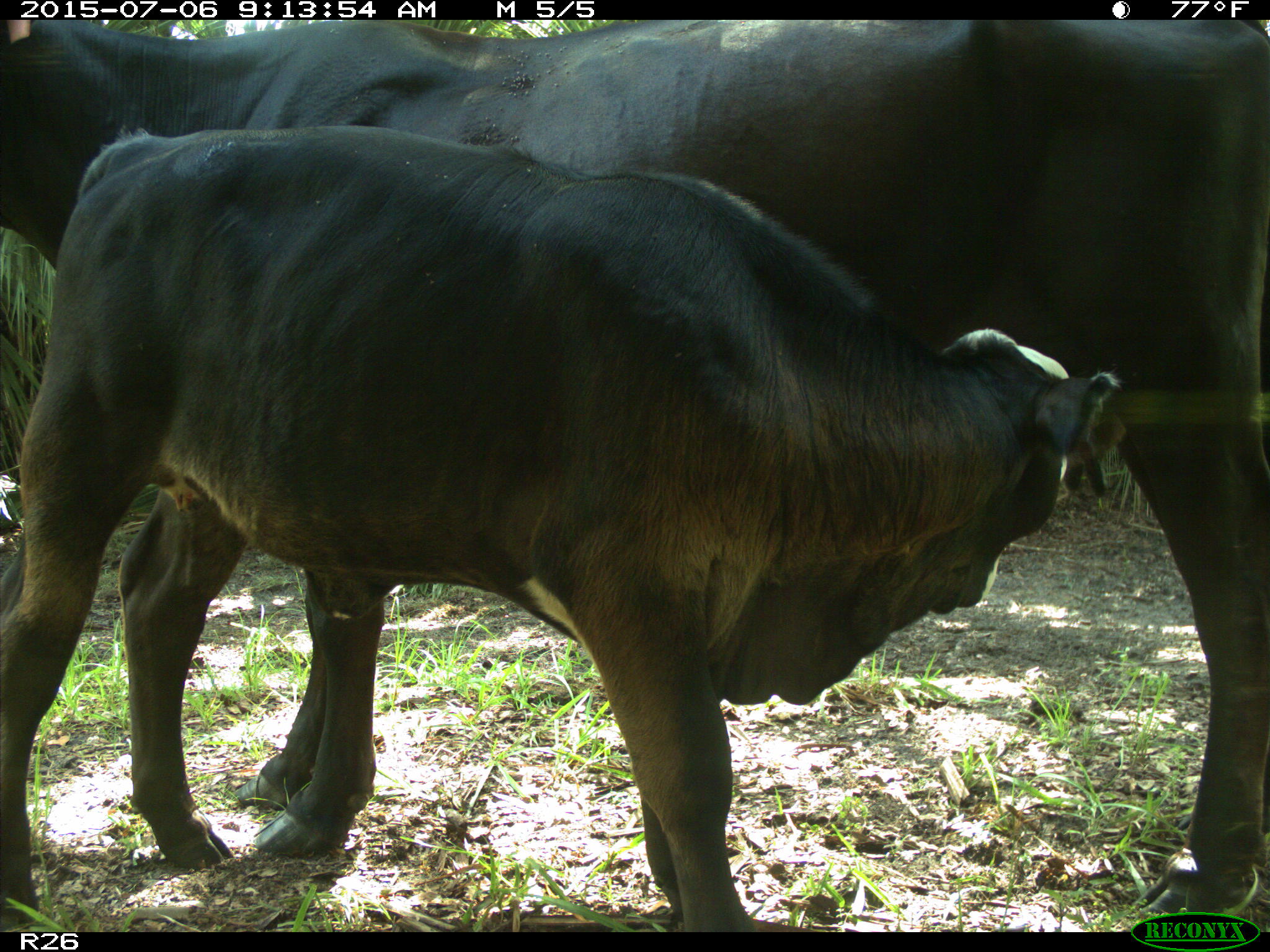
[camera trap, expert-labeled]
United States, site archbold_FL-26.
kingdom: Animalia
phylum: Chordata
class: Mammalia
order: Artiodactyla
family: Bovidae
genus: Bos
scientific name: Bos taurus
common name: domestic cow